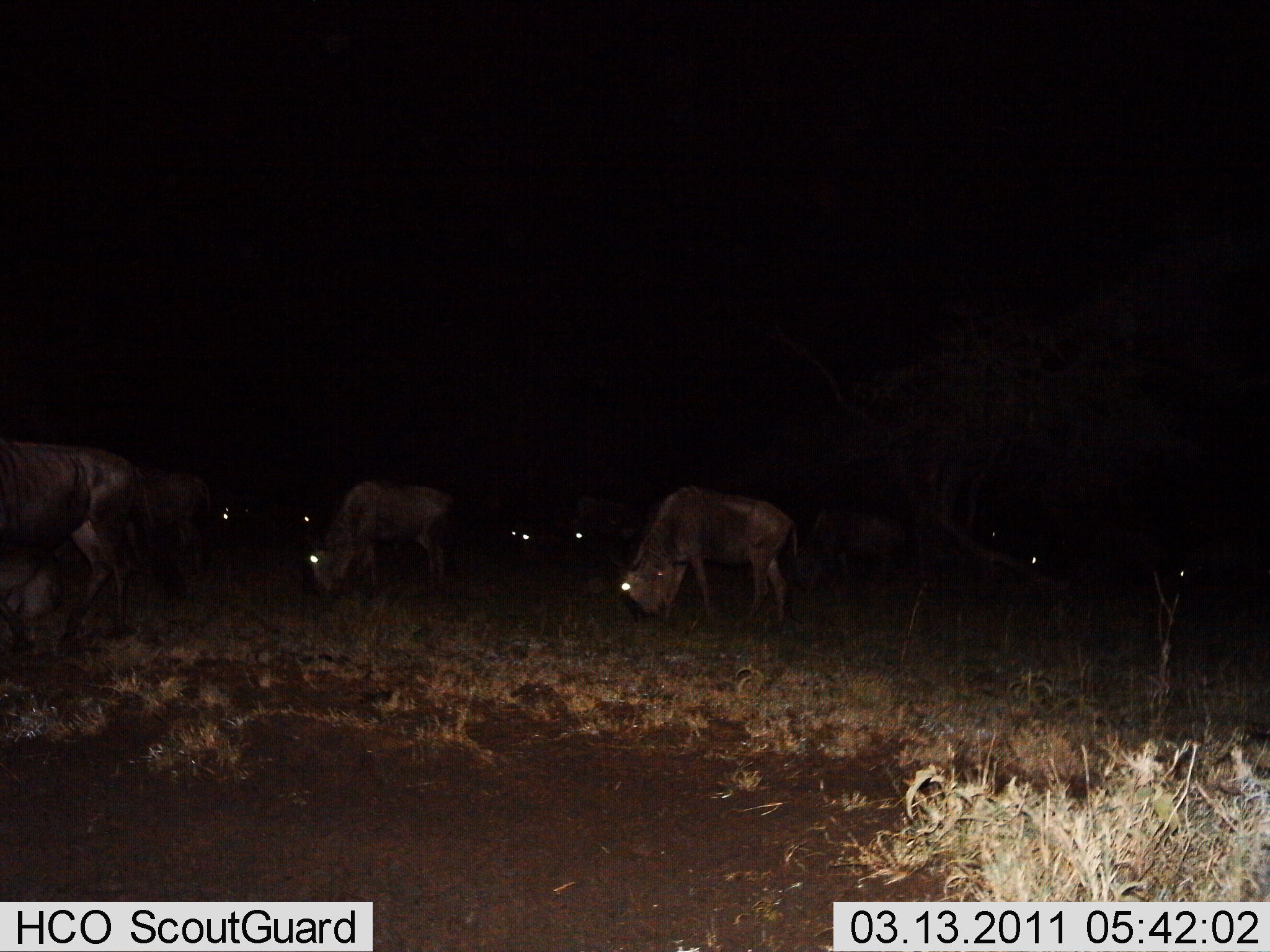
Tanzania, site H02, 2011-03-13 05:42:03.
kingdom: Animalia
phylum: Chordata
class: Mammalia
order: Artiodactyla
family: Bovidae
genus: Connochaetes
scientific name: Connochaetes taurinus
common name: blue wildebeest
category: wildebeest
Wildebeest (blue wildebeest) (Connochaetes taurinus), count 11-50. Behavior (volunteer vote fractions): standing 31%, resting 15%, moving 23%, interacting 0%. Young present (vote fraction): 0%. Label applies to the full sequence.